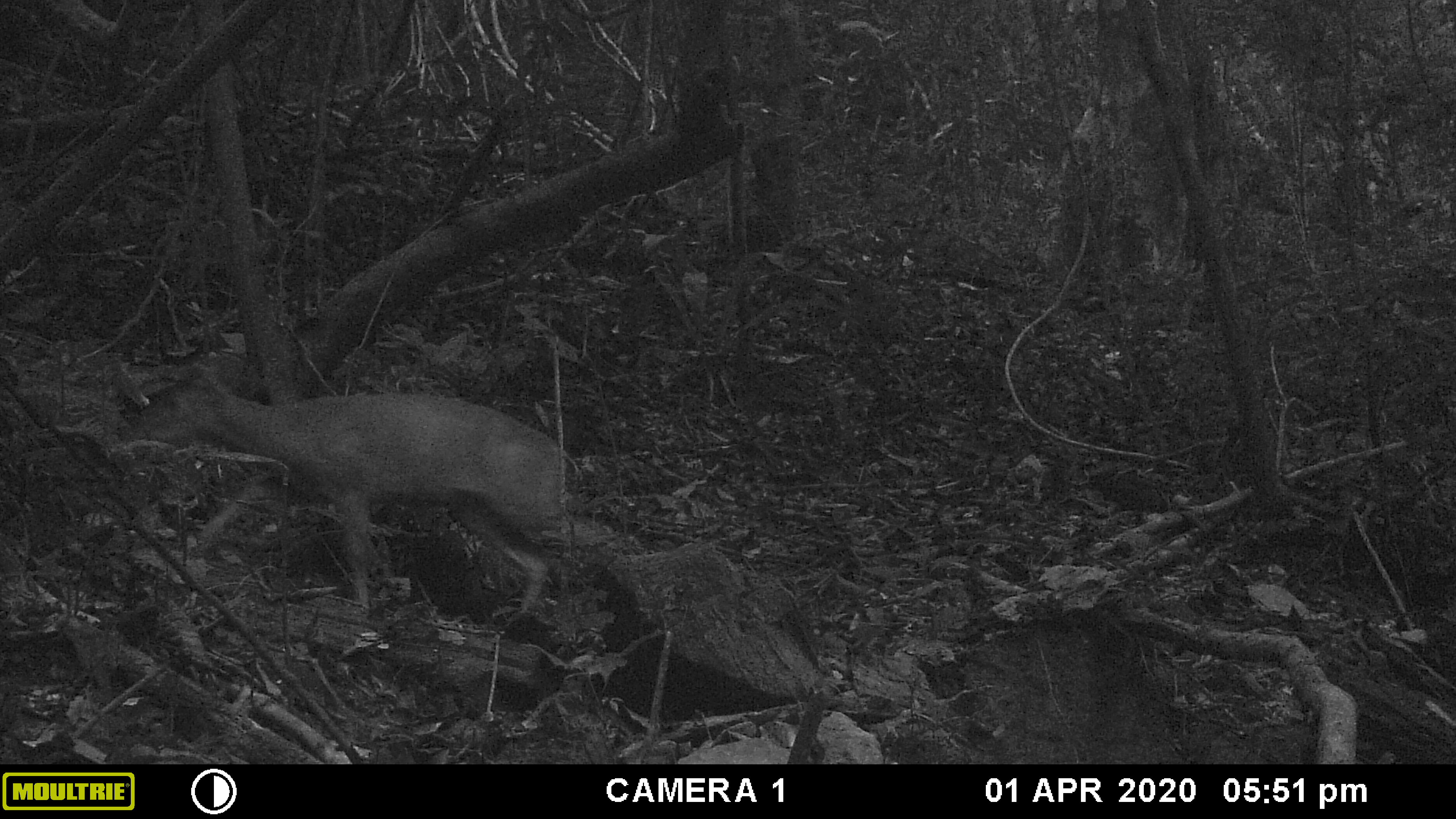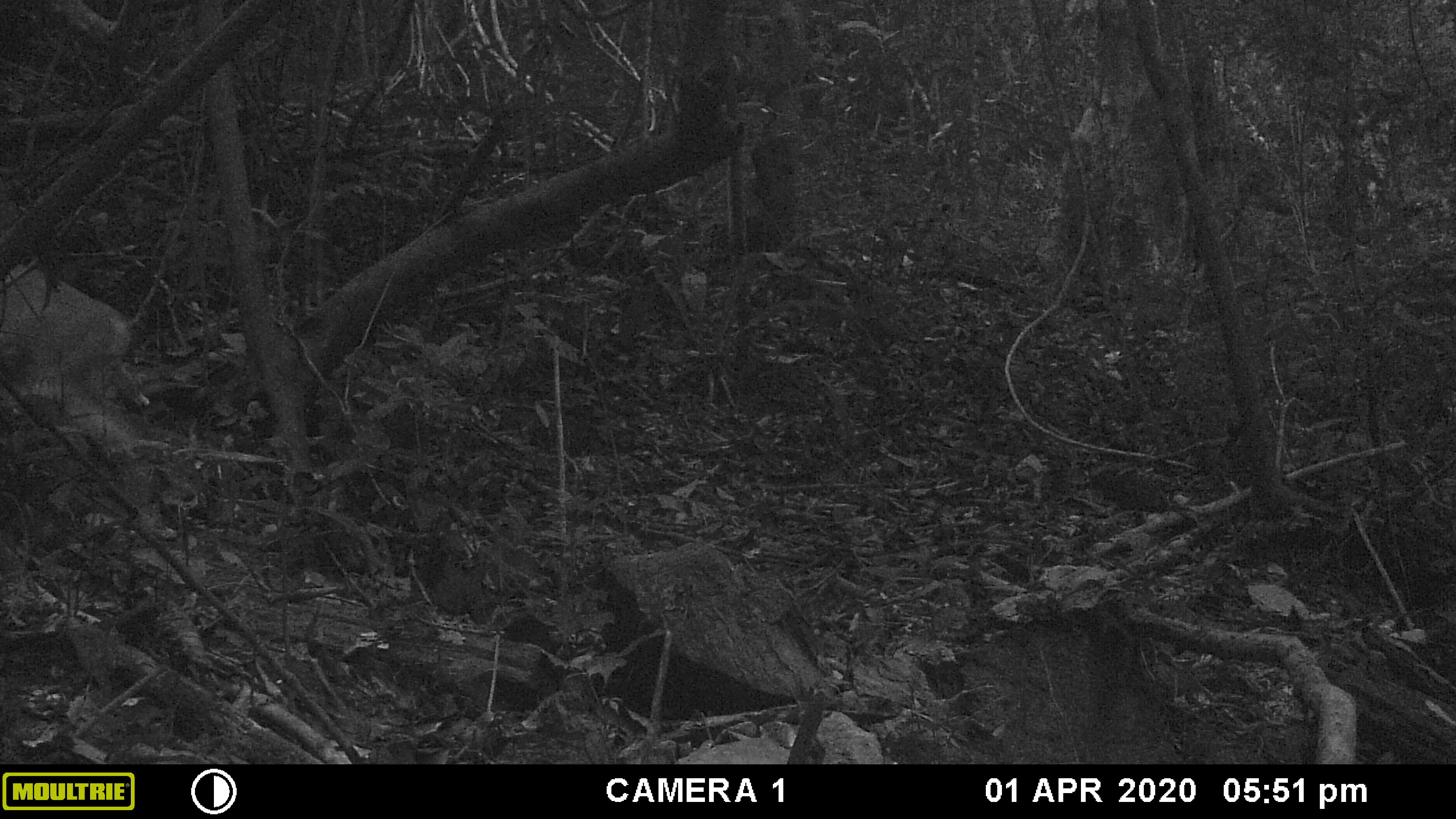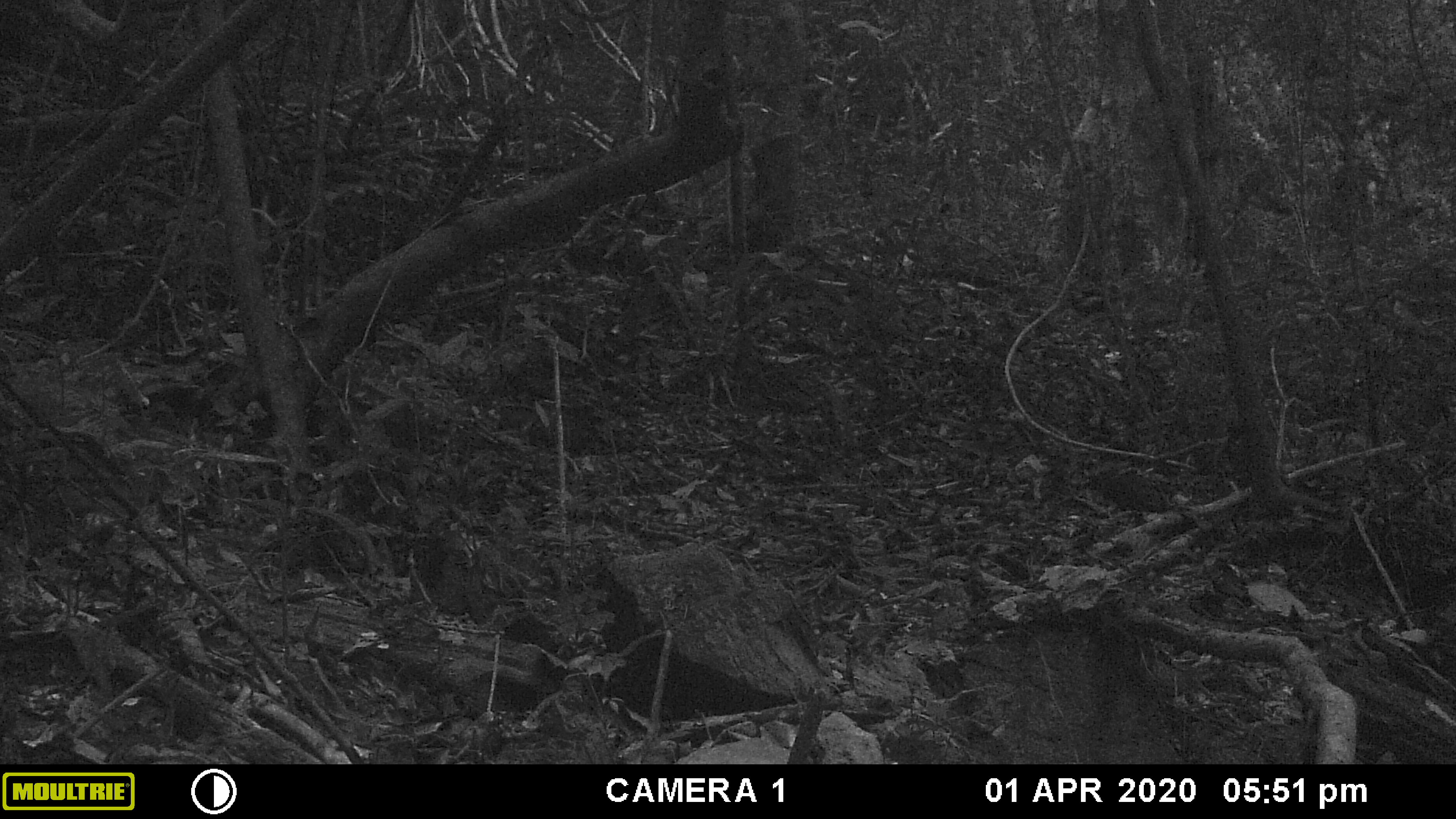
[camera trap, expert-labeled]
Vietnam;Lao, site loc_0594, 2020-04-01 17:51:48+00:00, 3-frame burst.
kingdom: Animalia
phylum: Chordata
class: Mammalia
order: Artiodactyla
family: Cervidae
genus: Muntiacus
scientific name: Muntiacus muntjak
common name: red muntjac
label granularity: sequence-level